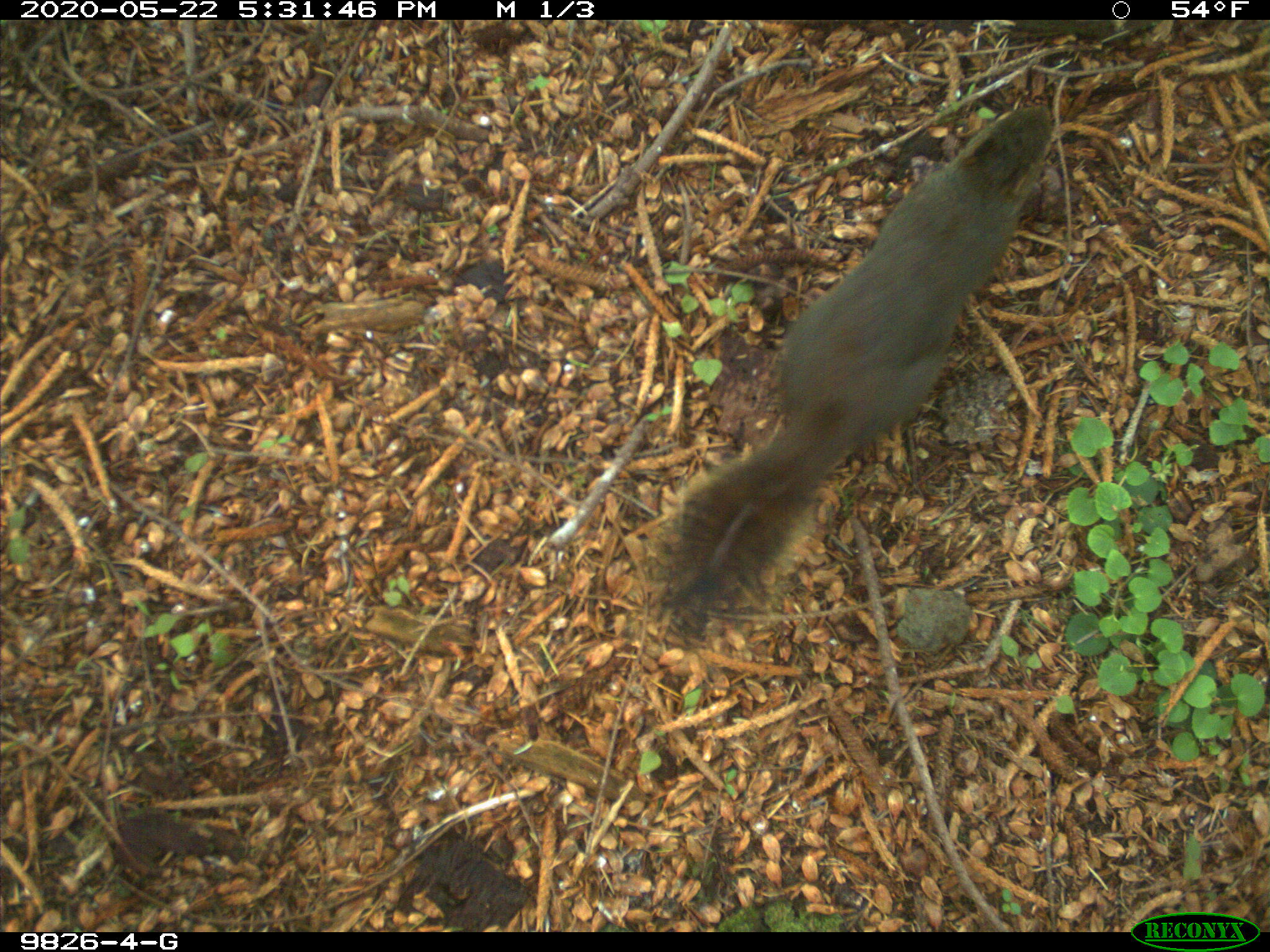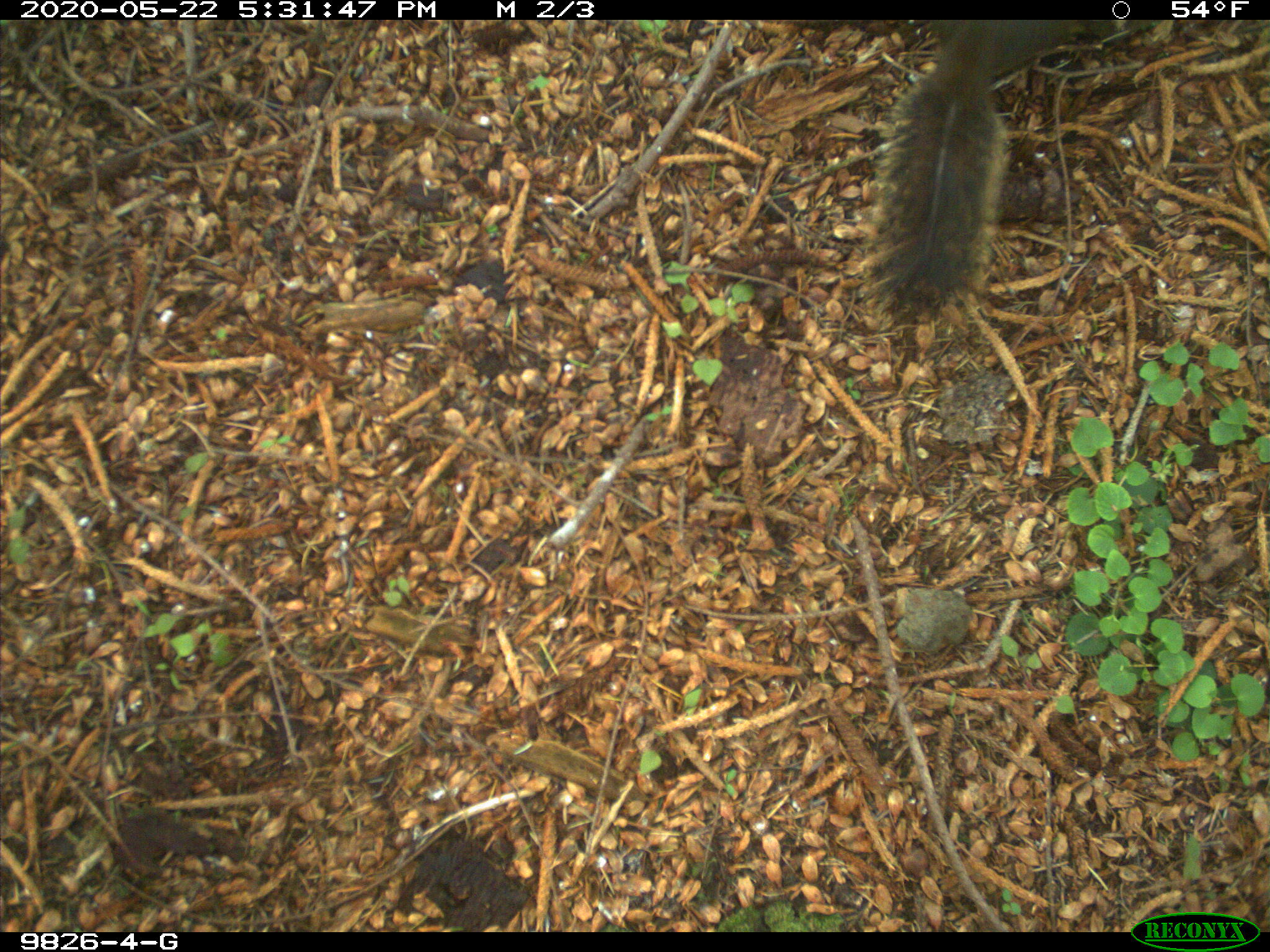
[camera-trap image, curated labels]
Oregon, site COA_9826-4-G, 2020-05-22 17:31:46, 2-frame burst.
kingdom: Animalia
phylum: Chordata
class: Mammalia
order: Rodentia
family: Sciuridae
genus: Tamiasciurus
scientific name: Tamiasciurus douglasii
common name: douglas squirrel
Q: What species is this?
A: Douglas squirrel (Tamiasciurus douglasii).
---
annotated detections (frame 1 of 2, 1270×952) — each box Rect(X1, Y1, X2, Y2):
douglas squirrel: Rect(659, 102, 1054, 620)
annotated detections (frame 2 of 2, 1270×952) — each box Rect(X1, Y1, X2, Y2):
douglas squirrel: Rect(867, 21, 1064, 326)